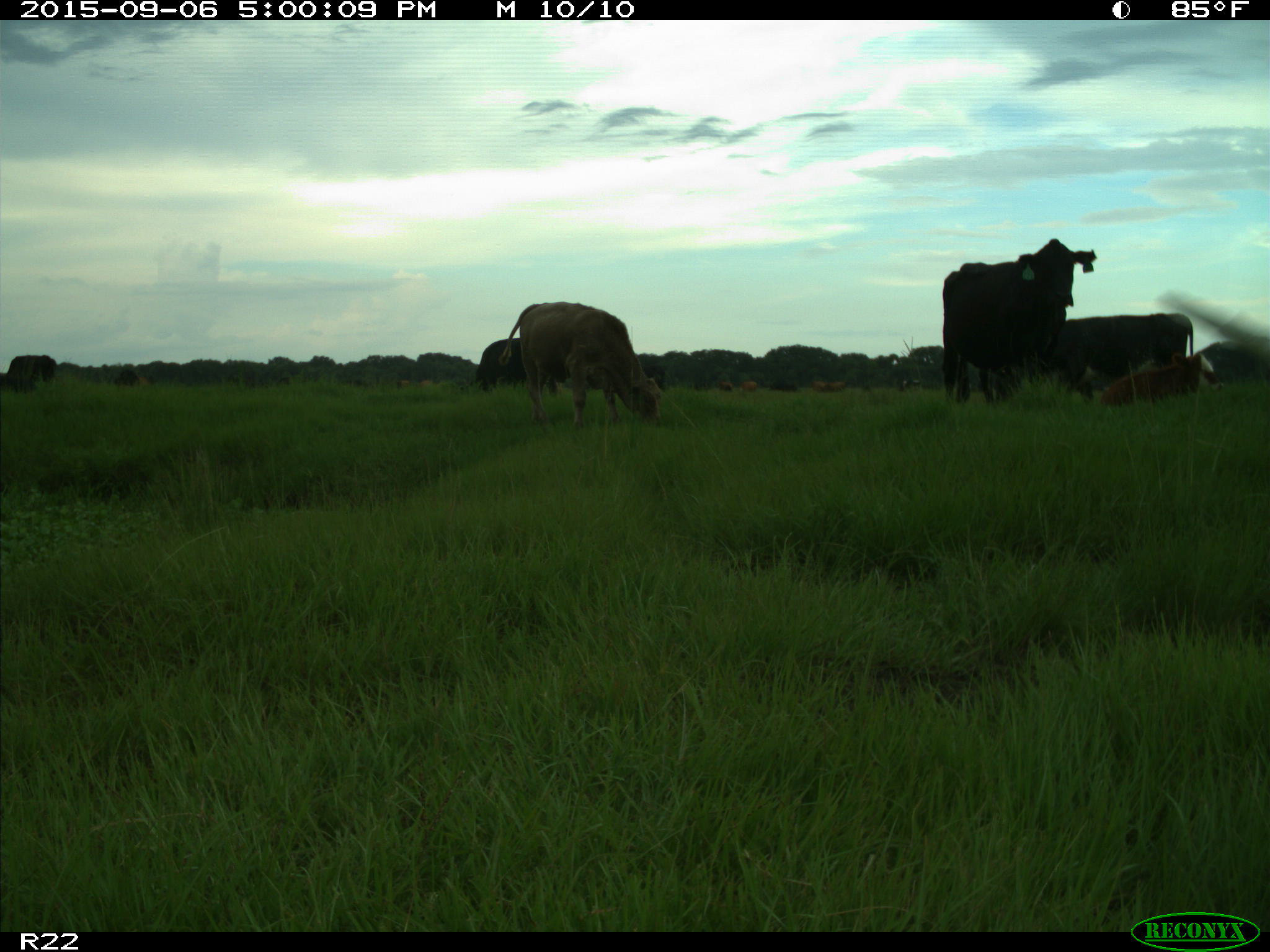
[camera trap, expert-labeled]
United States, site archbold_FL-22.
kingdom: Animalia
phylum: Chordata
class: Mammalia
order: Artiodactyla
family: Bovidae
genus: Bos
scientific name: Bos taurus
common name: domestic cow